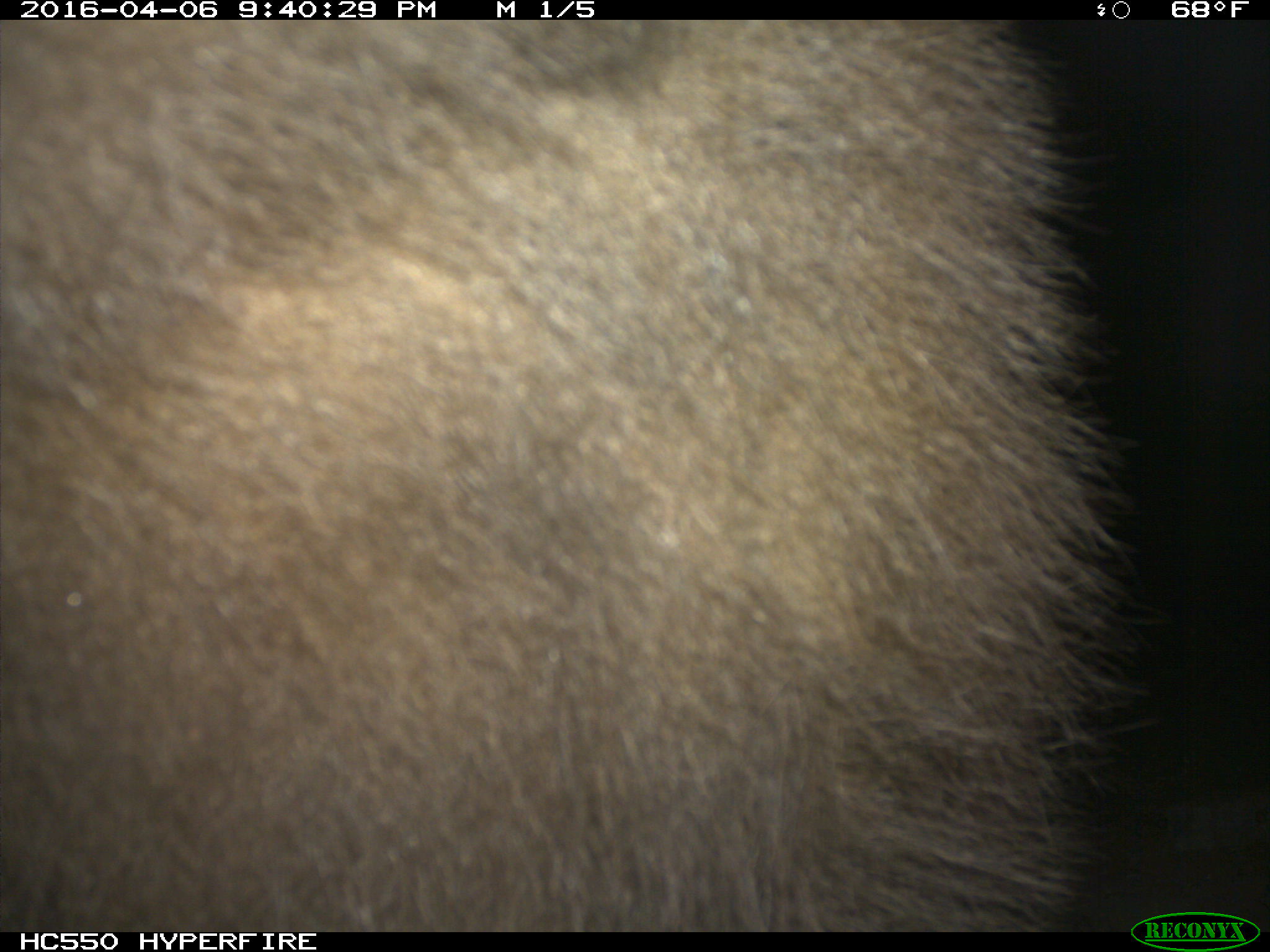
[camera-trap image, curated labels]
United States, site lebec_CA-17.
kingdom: Animalia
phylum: Chordata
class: Mammalia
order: Carnivora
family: Ursidae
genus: Ursus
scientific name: Ursus americanus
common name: american black bear